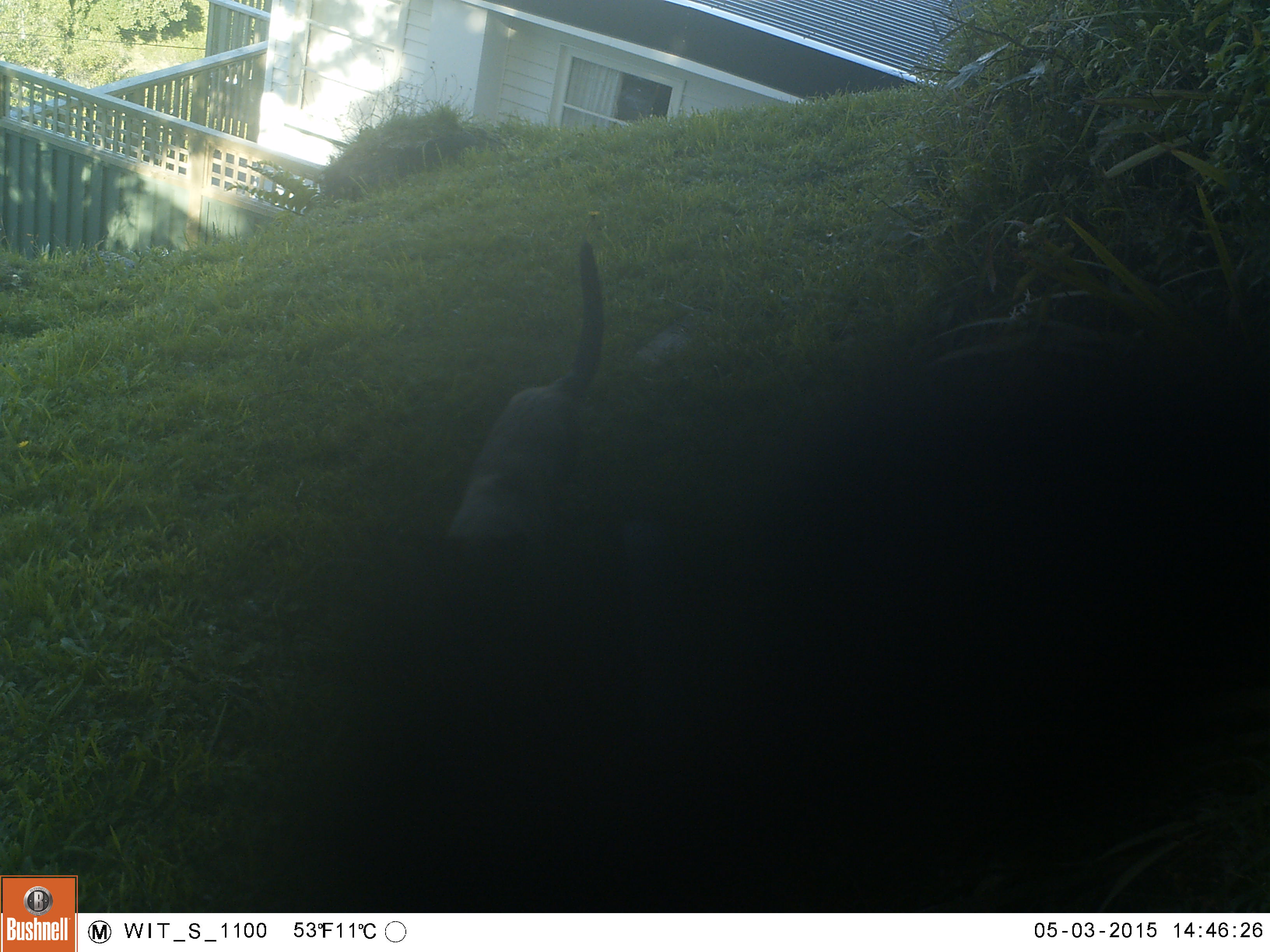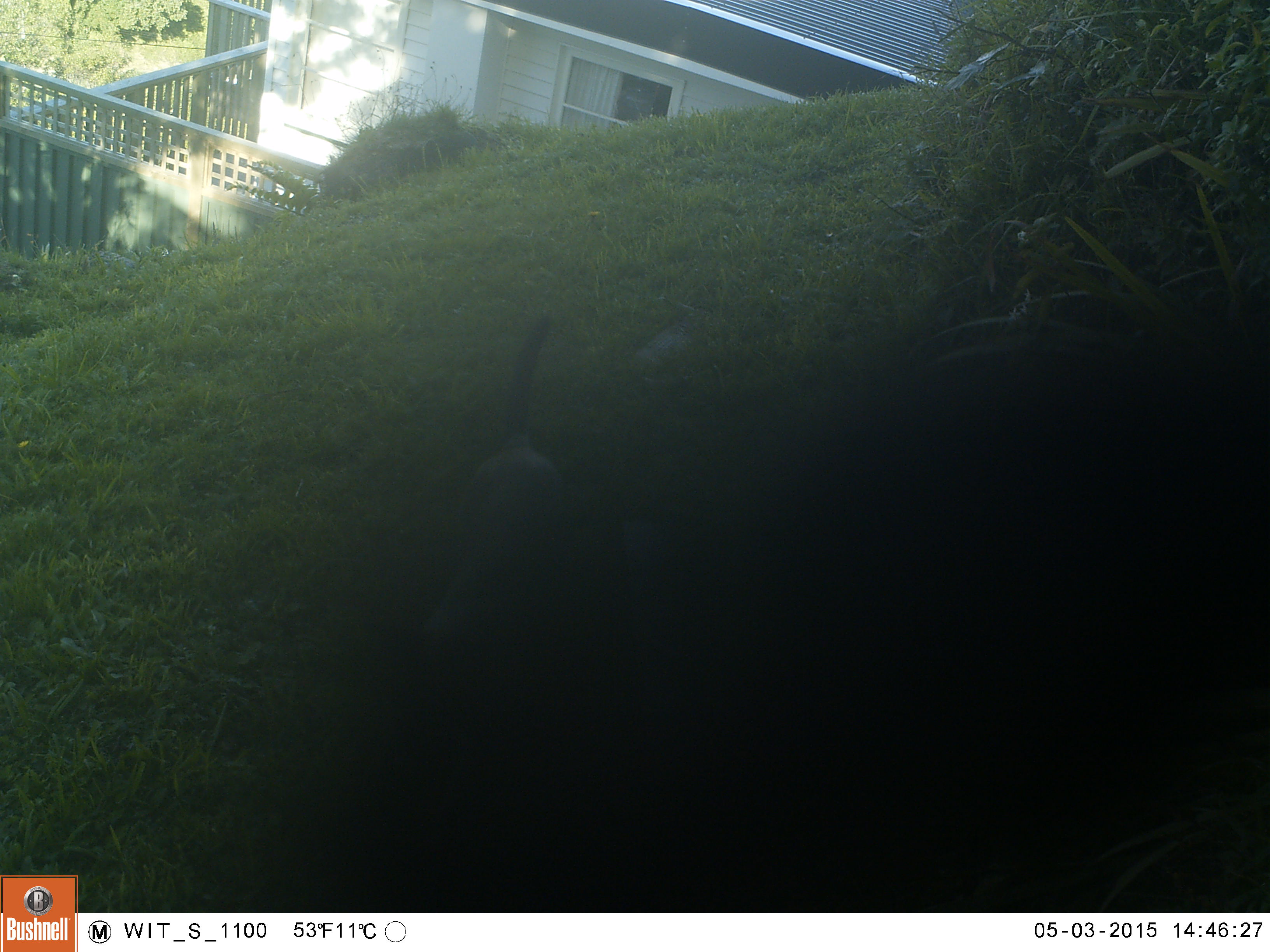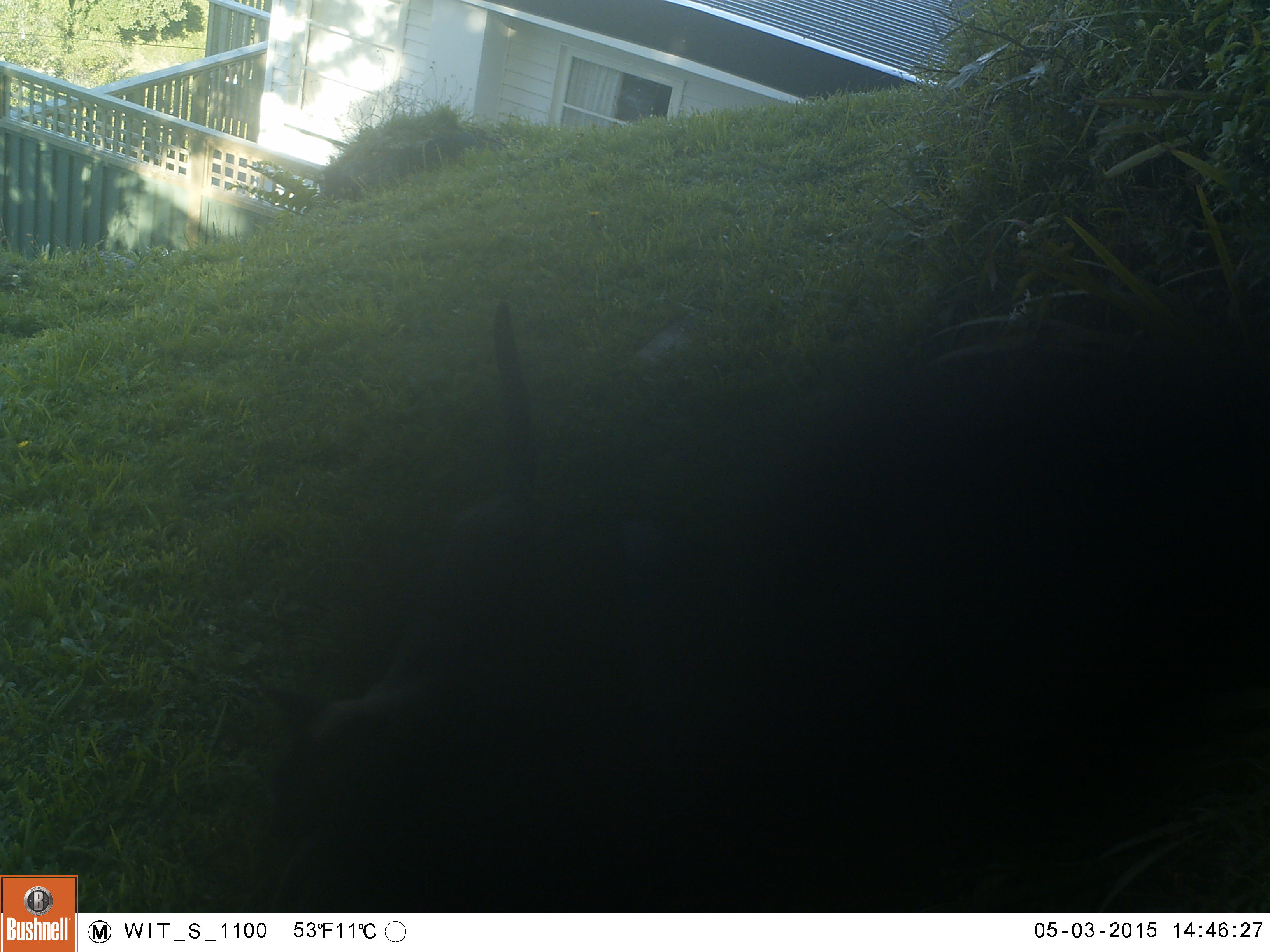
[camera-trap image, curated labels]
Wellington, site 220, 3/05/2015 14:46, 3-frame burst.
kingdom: Animalia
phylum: Chordata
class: Mammalia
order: Carnivora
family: Felidae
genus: Felis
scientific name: Felis catus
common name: cat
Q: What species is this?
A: Cat (Felis catus).